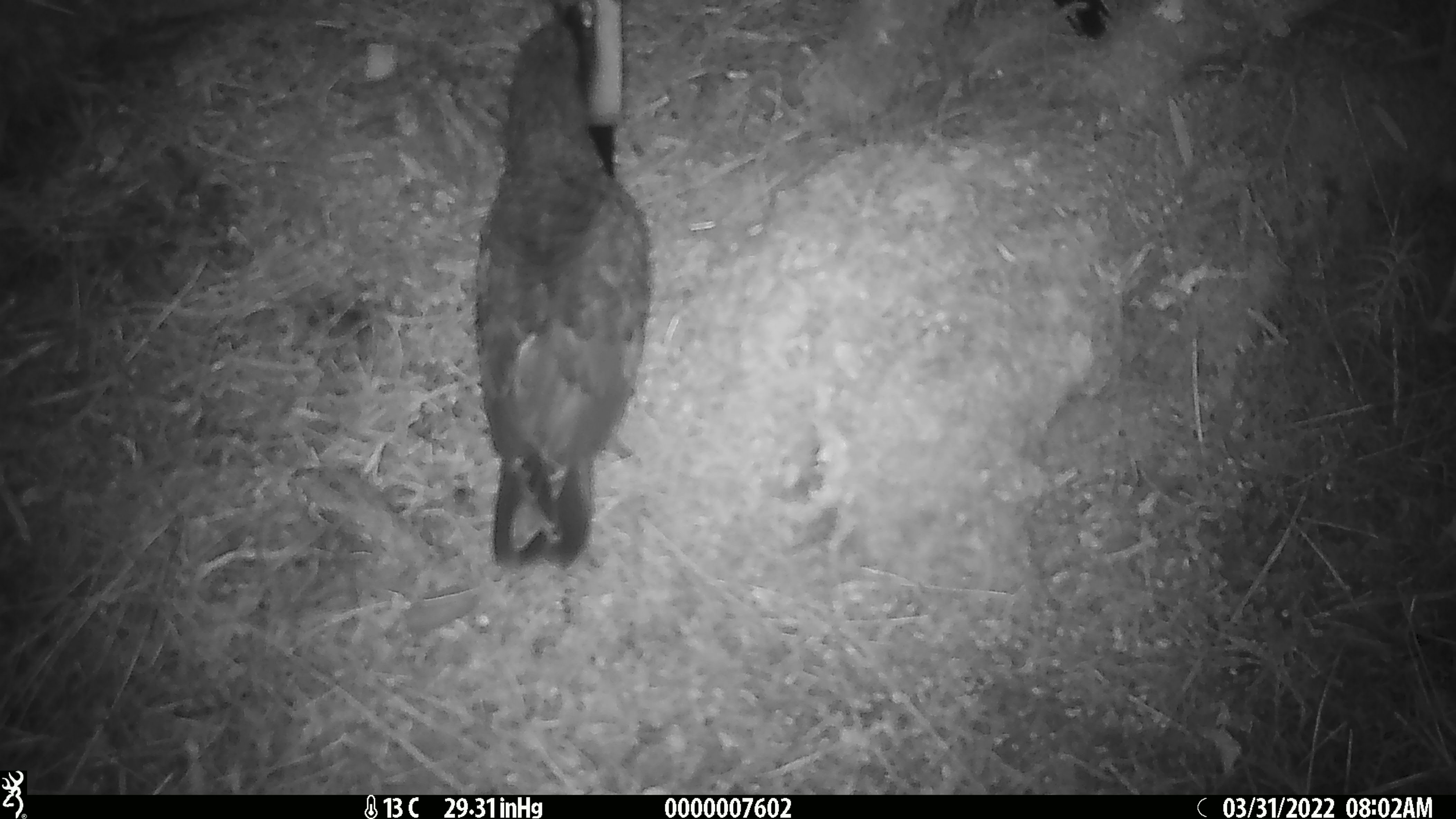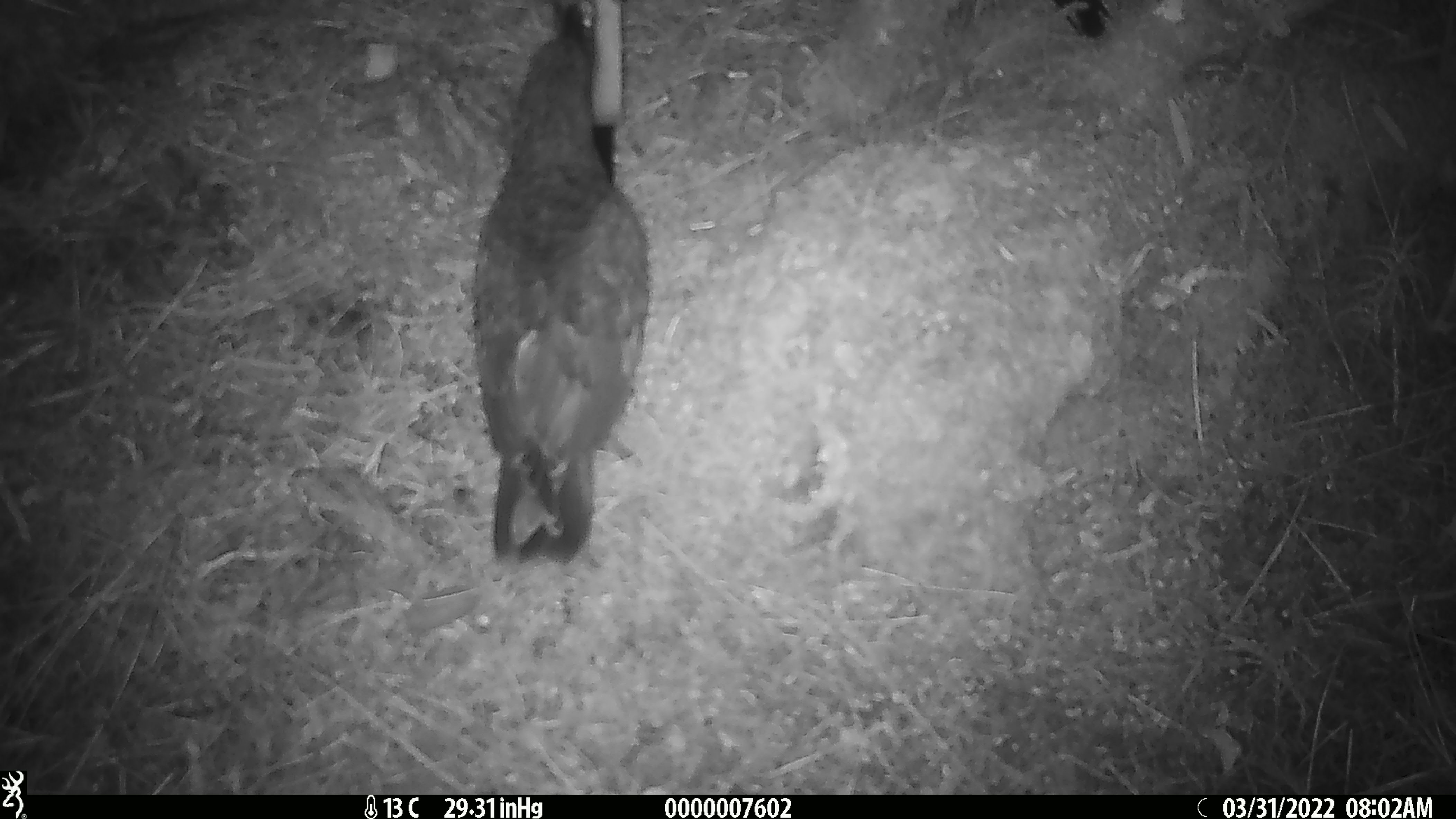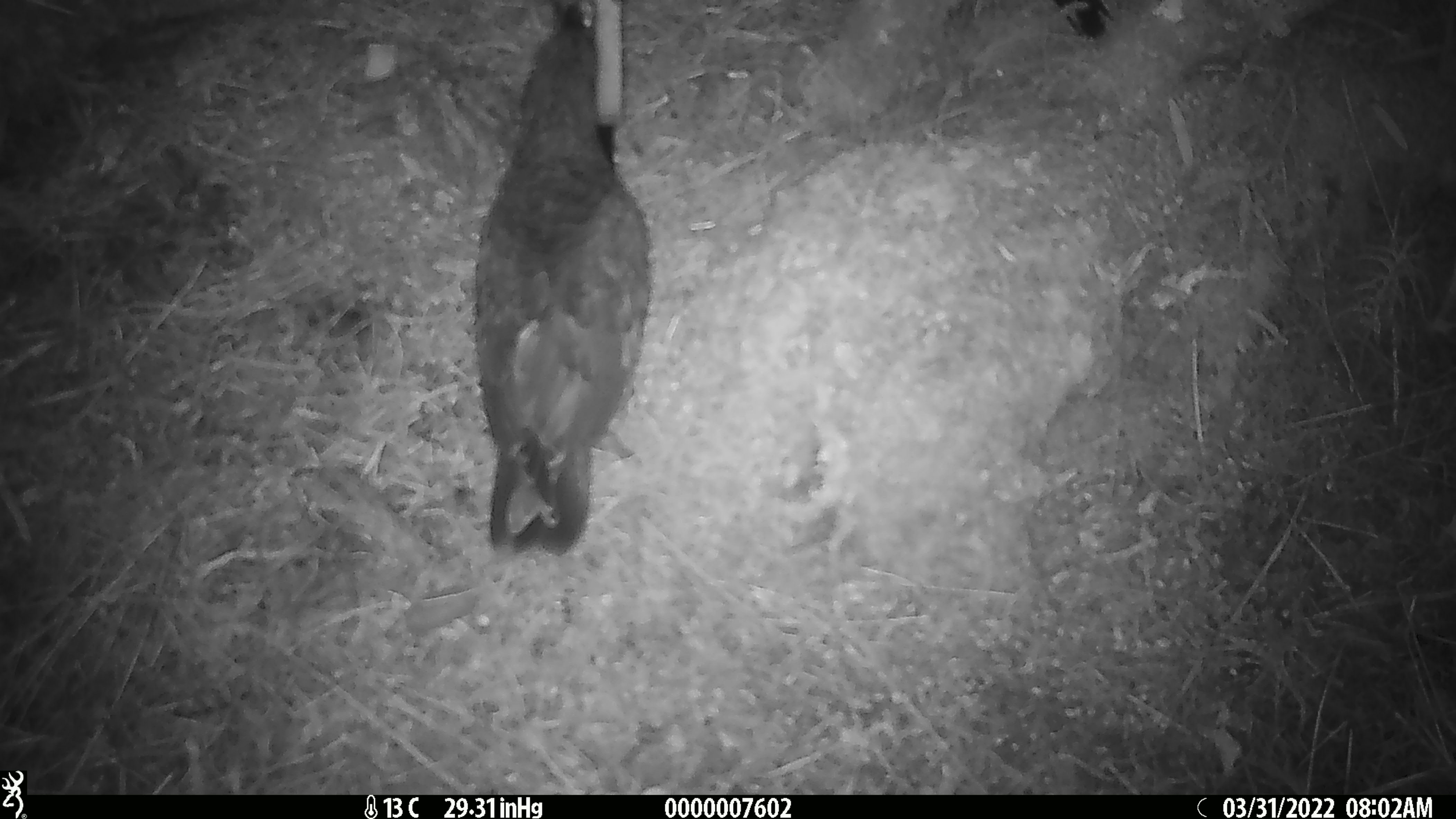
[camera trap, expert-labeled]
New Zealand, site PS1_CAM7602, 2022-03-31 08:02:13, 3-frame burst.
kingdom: Animalia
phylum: Chordata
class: Aves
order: Psittaciformes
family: Strigopidae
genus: Nestor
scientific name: Nestor notabilis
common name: kea